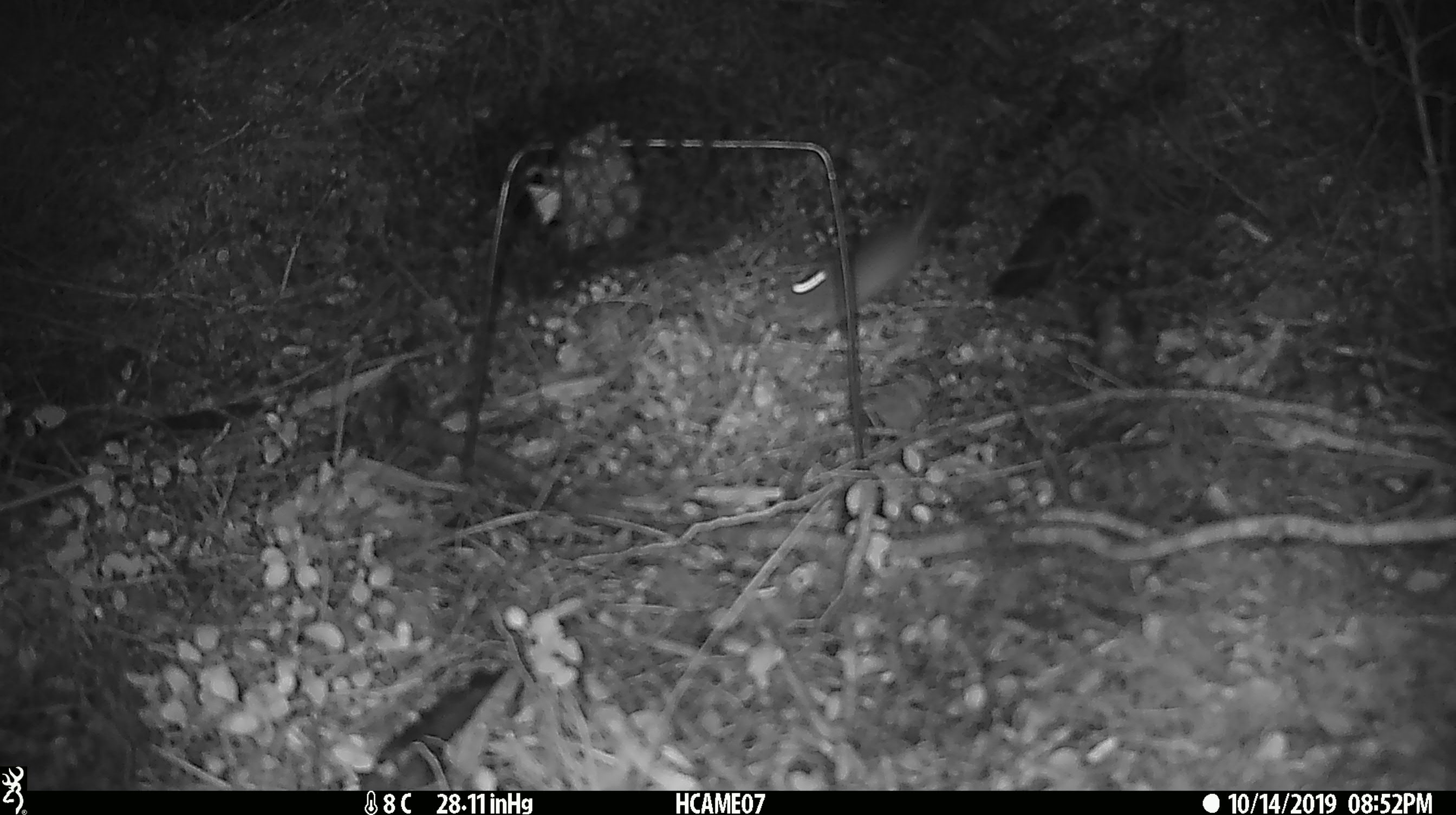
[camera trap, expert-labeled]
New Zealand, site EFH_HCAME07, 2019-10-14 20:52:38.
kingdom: Animalia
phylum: Chordata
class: Mammalia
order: Rodentia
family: Muridae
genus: Mus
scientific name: Mus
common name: mouse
Mouse (Mus).